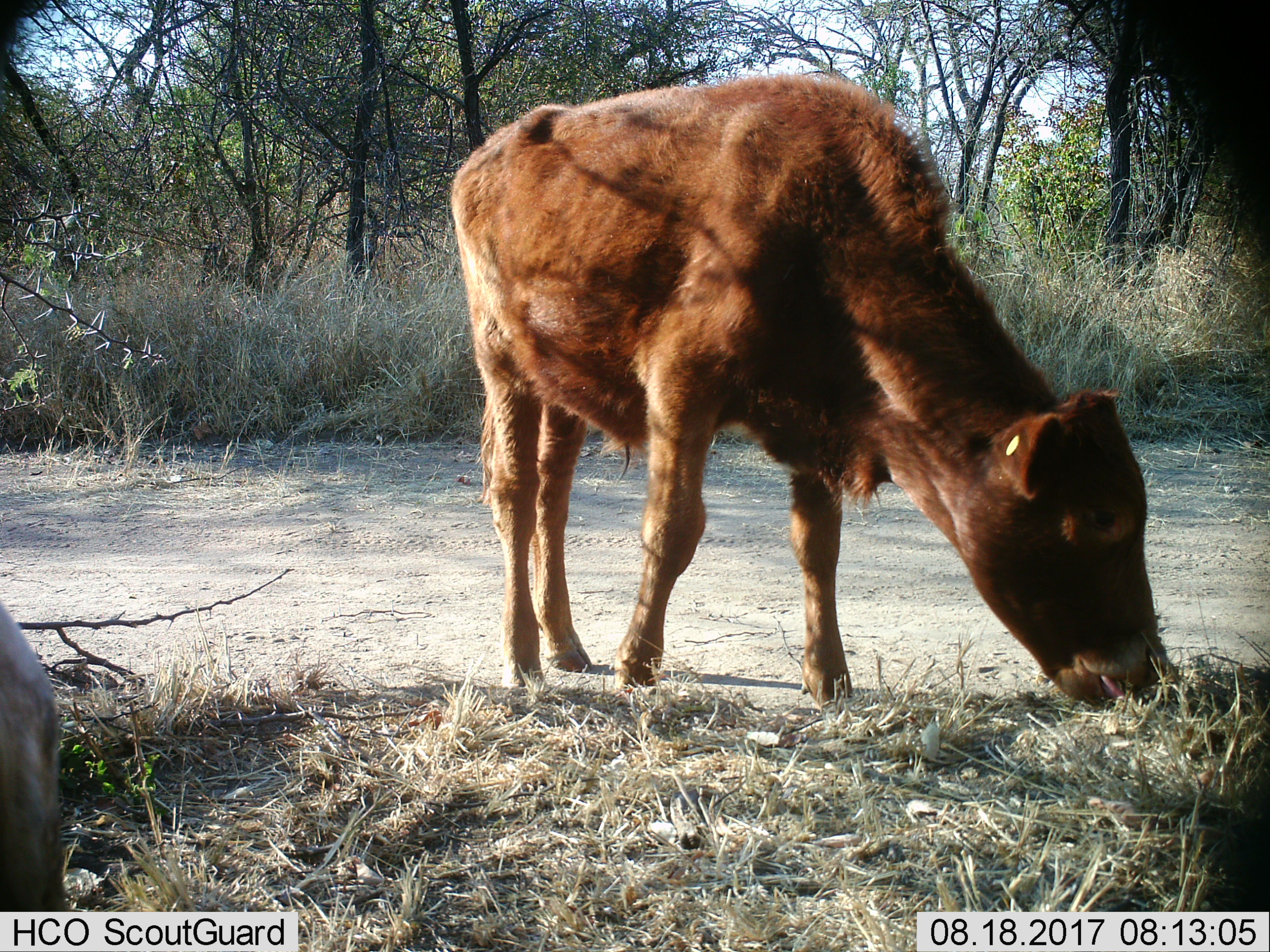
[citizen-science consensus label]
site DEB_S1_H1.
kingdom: Animalia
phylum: Chordata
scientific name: Vertebrata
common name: domestic animal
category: domesticanimal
Domesticanimal (domestic animal) (Vertebrata), count 2. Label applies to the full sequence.